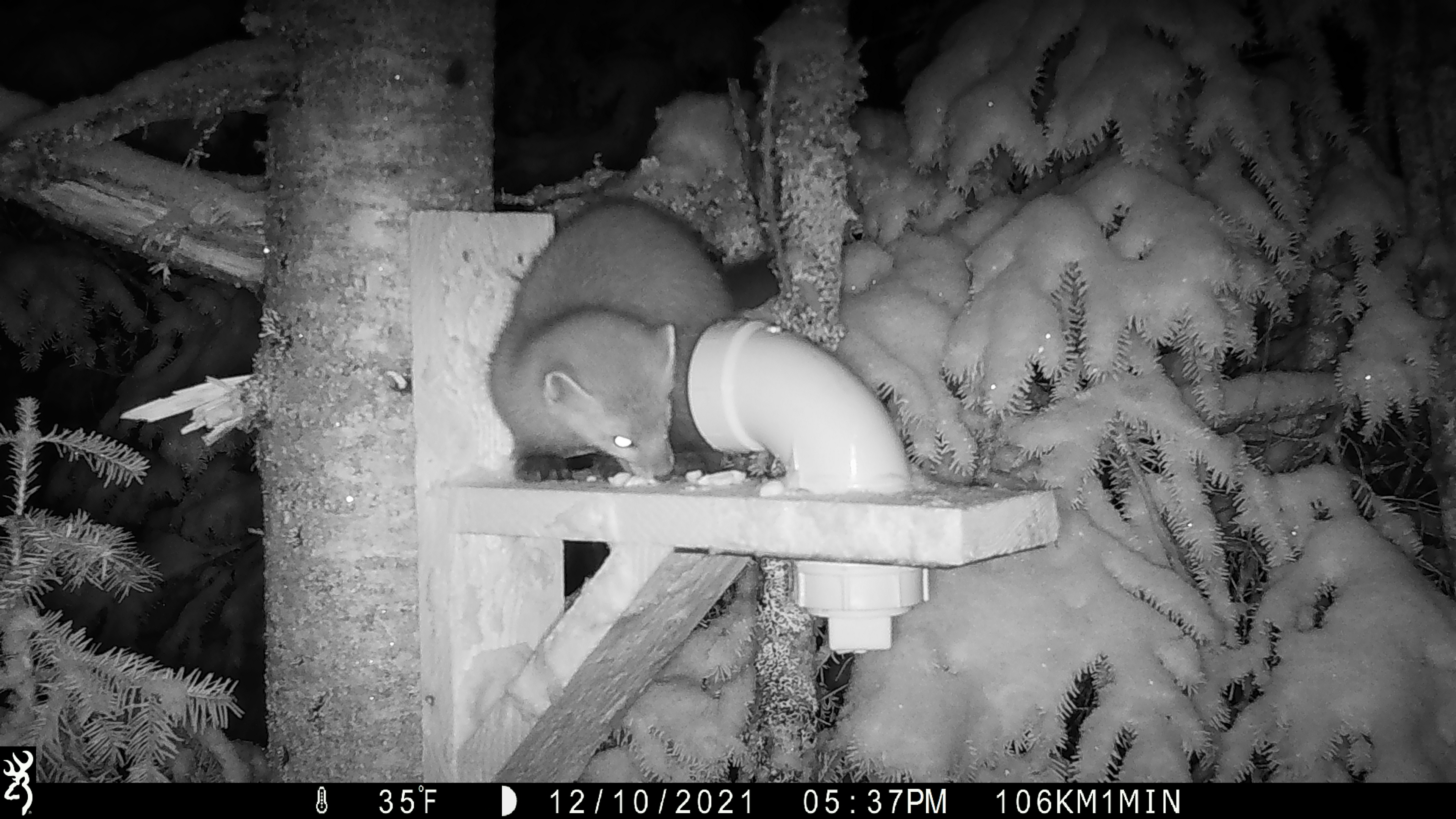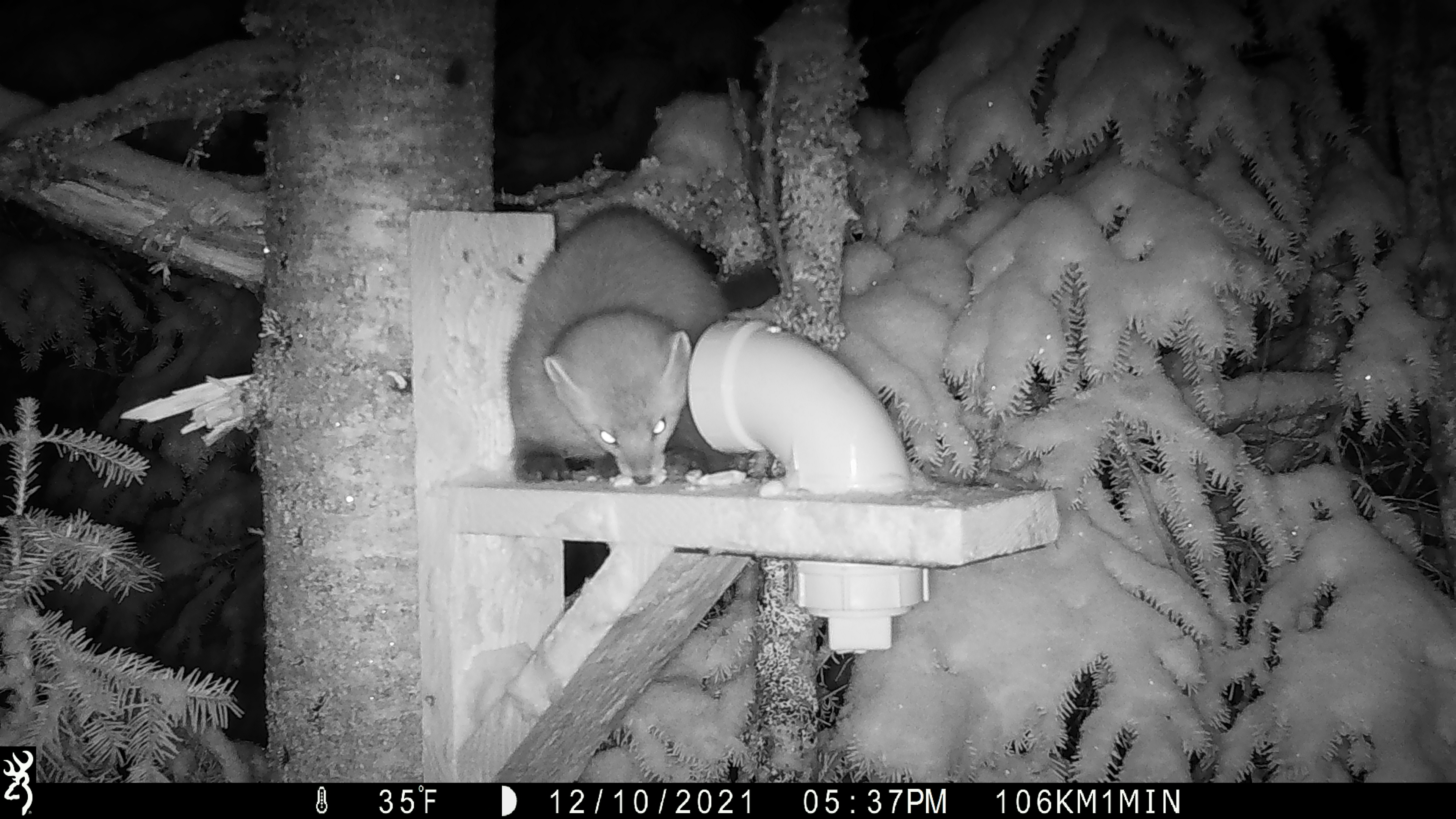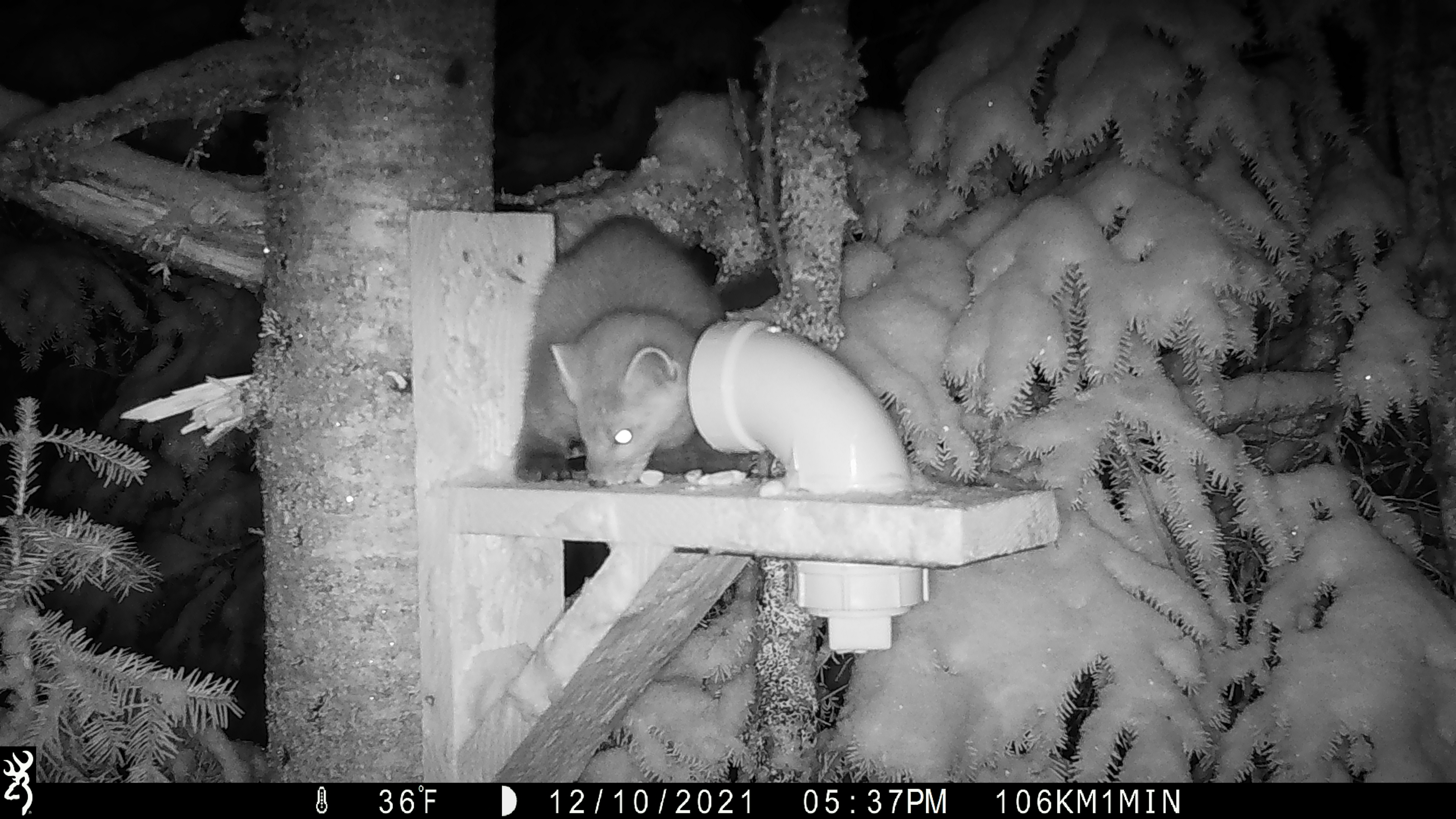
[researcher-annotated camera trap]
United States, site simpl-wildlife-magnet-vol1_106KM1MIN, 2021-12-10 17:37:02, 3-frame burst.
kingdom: Animalia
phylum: Chordata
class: Mammalia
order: Carnivora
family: Mustelidae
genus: Martes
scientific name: Martes americana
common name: american marten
American marten (Martes americana).